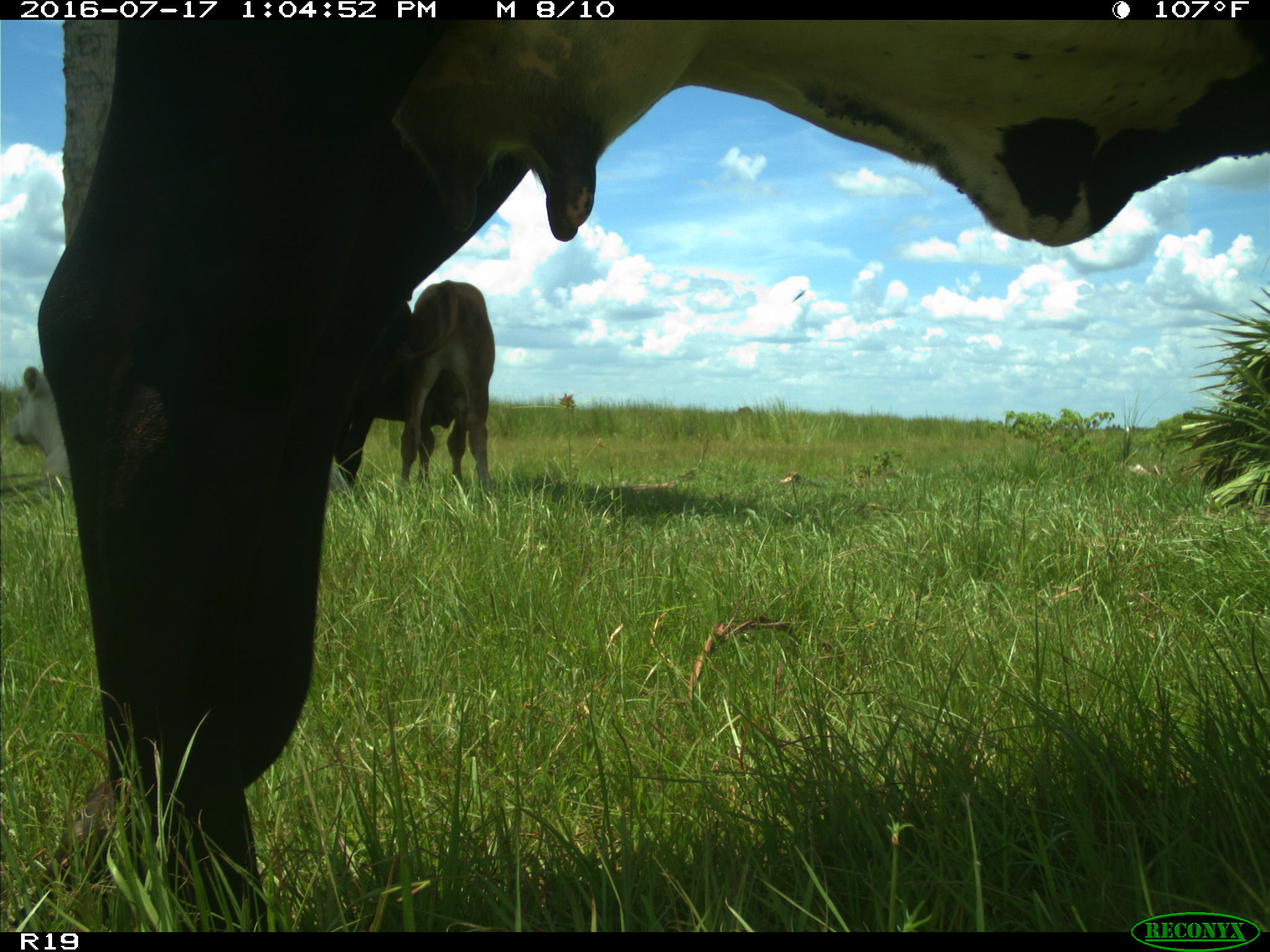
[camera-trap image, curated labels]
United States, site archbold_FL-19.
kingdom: Animalia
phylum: Chordata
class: Mammalia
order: Artiodactyla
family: Bovidae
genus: Bos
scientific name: Bos taurus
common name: domestic cow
Bos taurus (domestic cow).